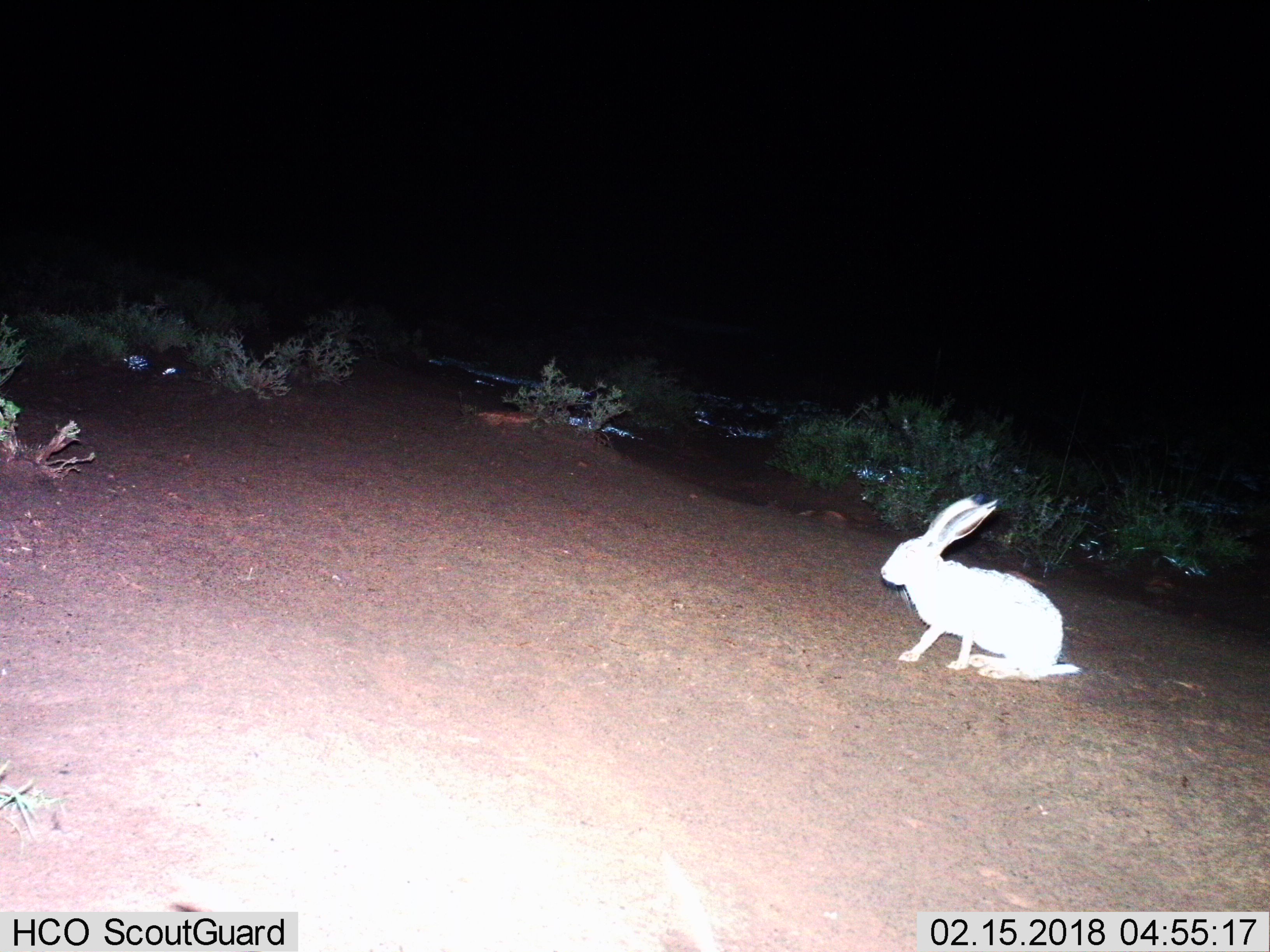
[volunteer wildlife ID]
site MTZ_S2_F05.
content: unidentified animal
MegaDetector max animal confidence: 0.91